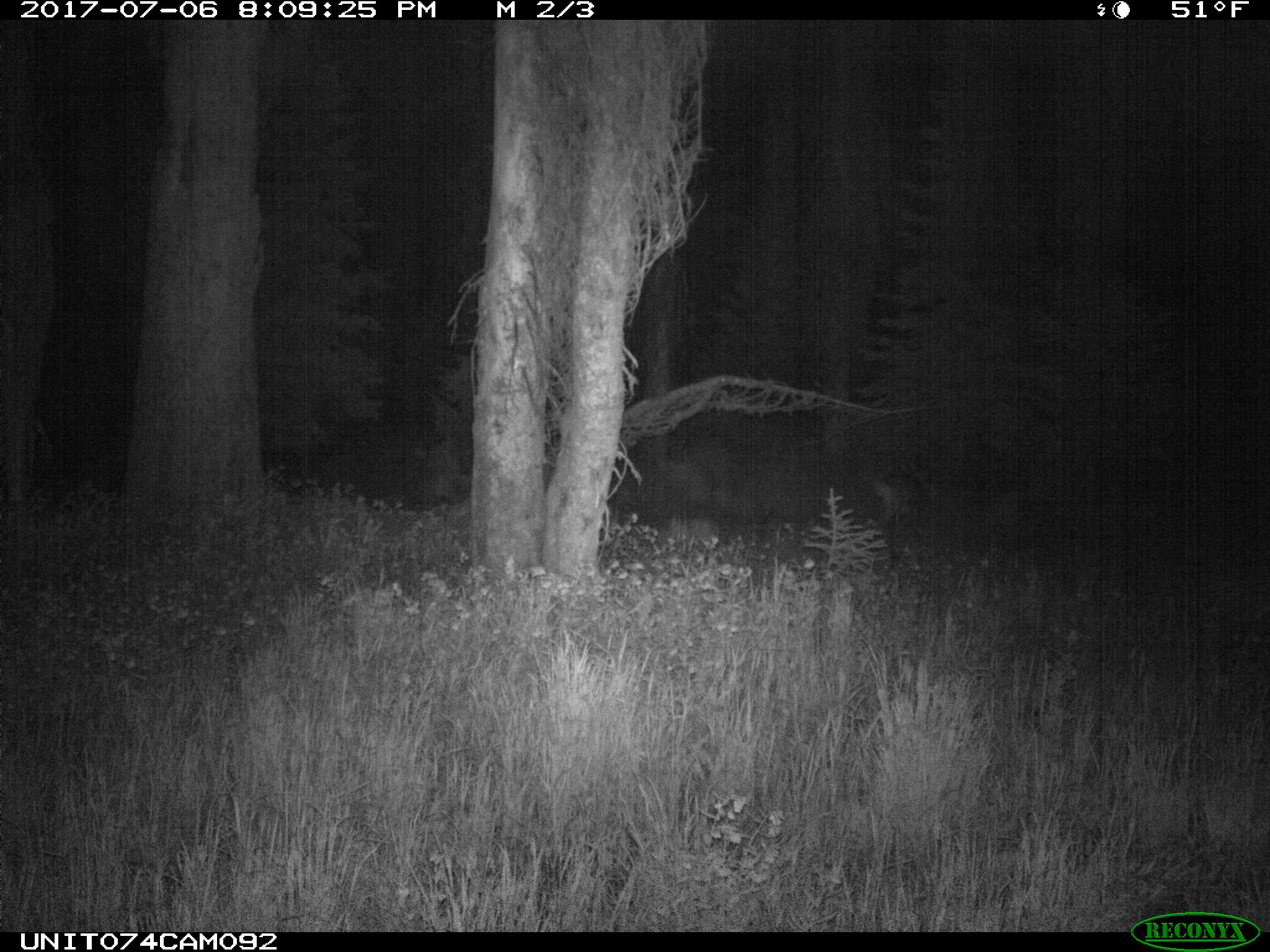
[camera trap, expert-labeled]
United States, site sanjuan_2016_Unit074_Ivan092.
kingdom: Animalia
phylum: Chordata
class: Mammalia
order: Artiodactyla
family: Cervidae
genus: Odocoileus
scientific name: Odocoileus hemionus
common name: mule deer